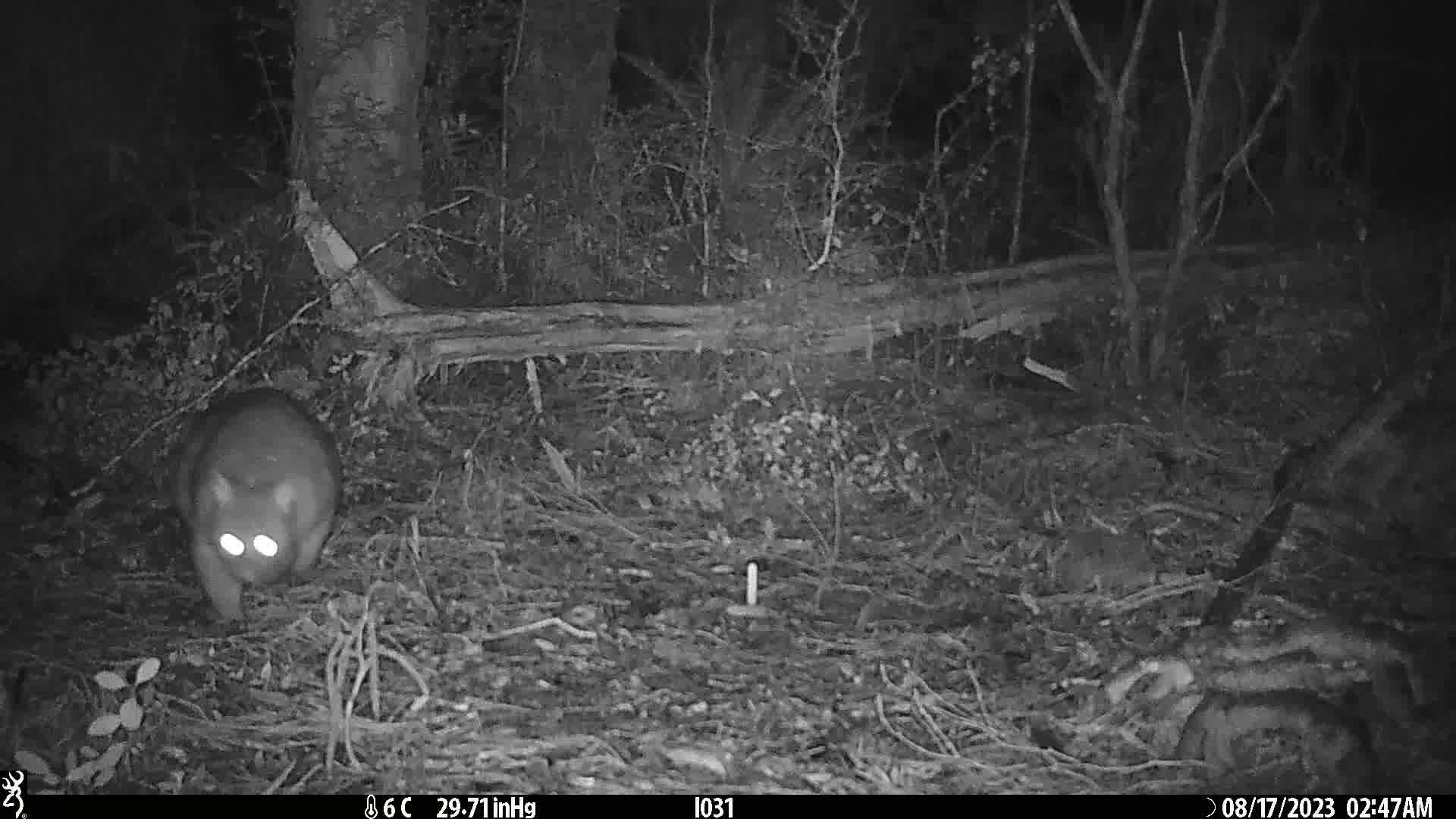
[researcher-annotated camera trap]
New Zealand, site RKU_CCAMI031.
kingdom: Animalia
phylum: Chordata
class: Mammalia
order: Diprotodontia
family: Phalangeridae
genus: Trichosurus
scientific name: Trichosurus vulpecula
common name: common brushtail possum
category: possum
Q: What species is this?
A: Possum (common brushtail possum) (Trichosurus vulpecula).